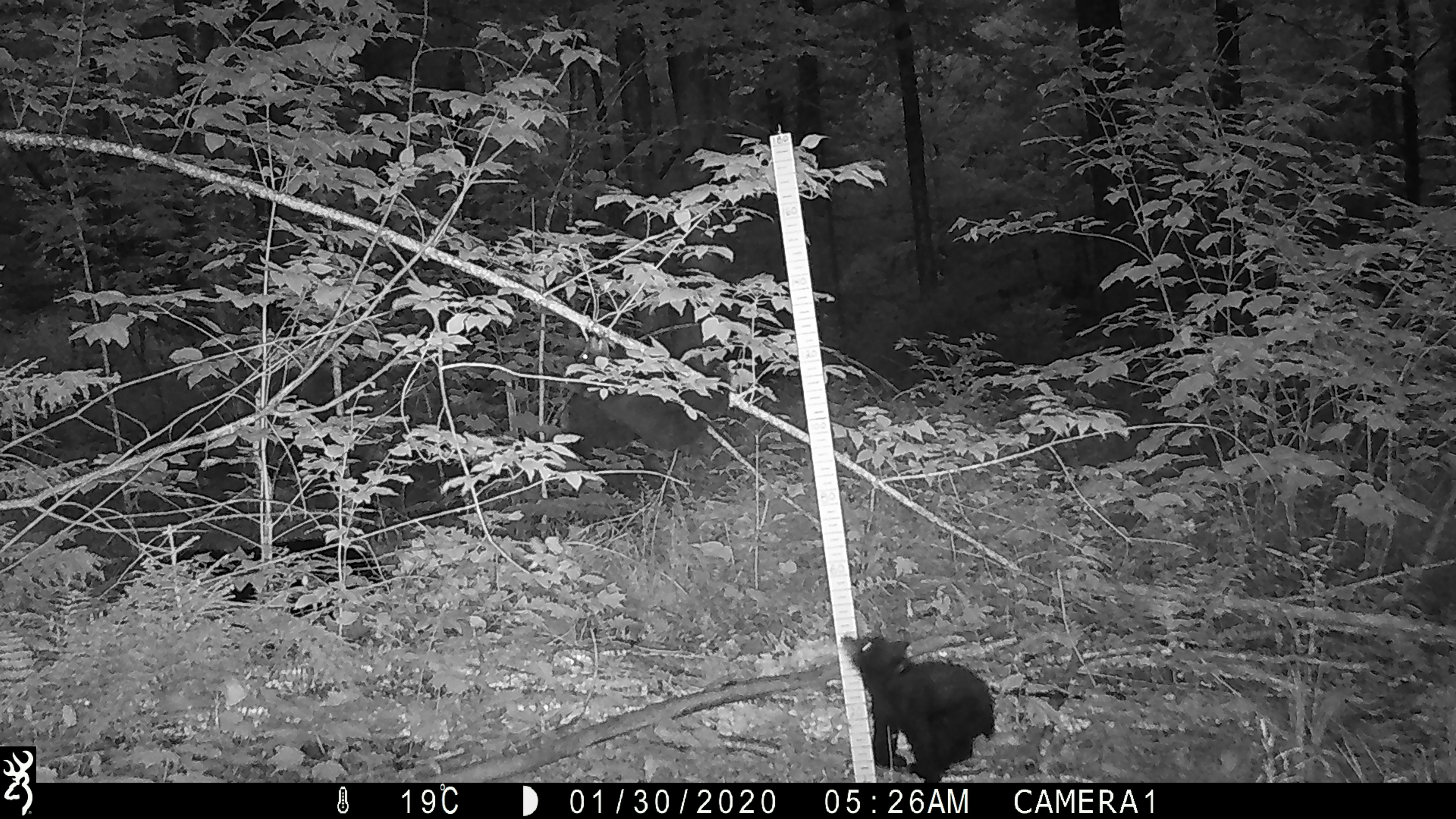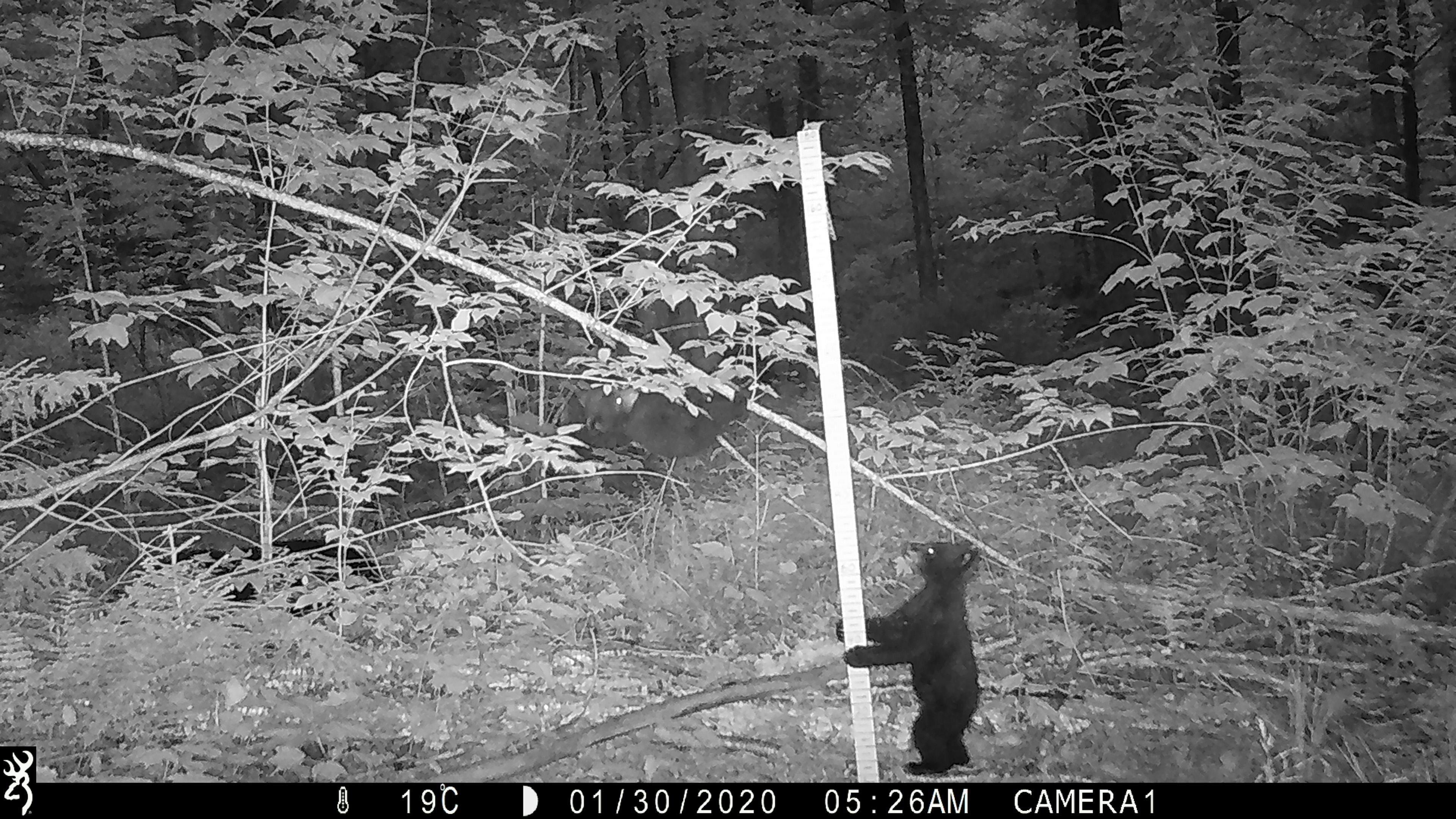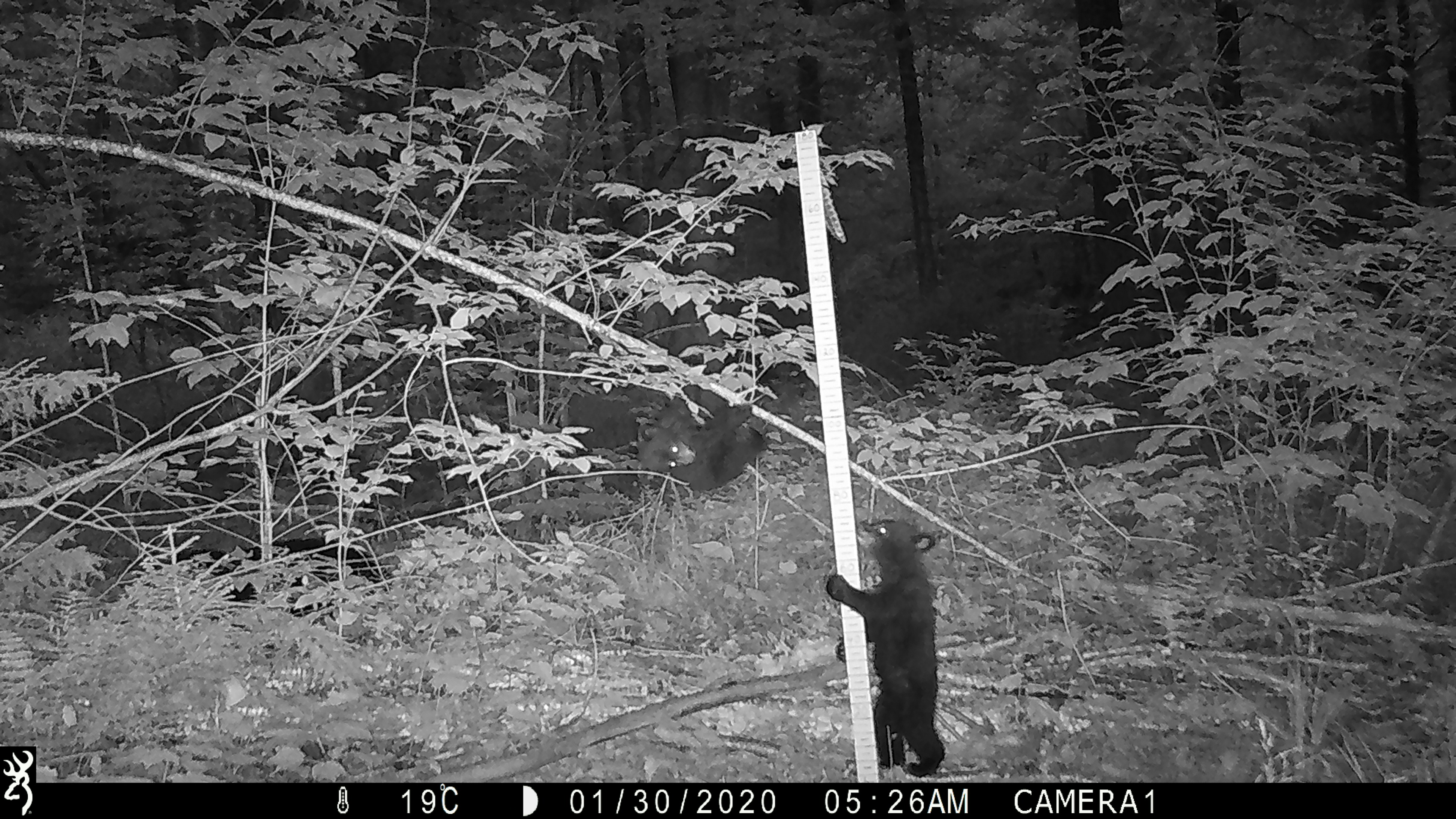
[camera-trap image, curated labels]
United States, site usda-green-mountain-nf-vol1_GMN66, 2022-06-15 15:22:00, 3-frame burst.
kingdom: Animalia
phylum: Chordata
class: Mammalia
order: Carnivora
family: Ursidae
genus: Ursus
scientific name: Ursus americanus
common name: black bear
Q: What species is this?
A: Black bear (Ursus americanus).